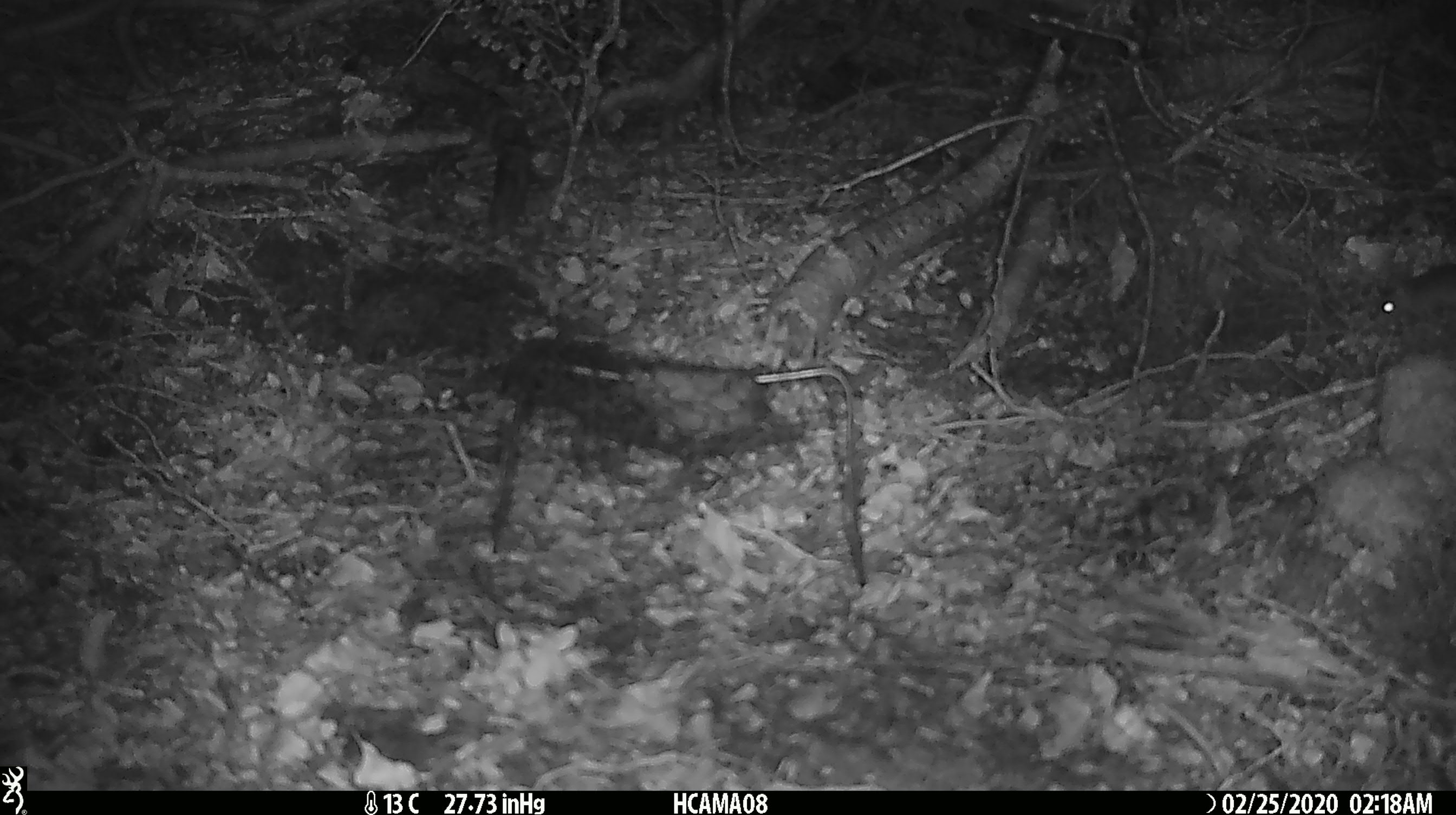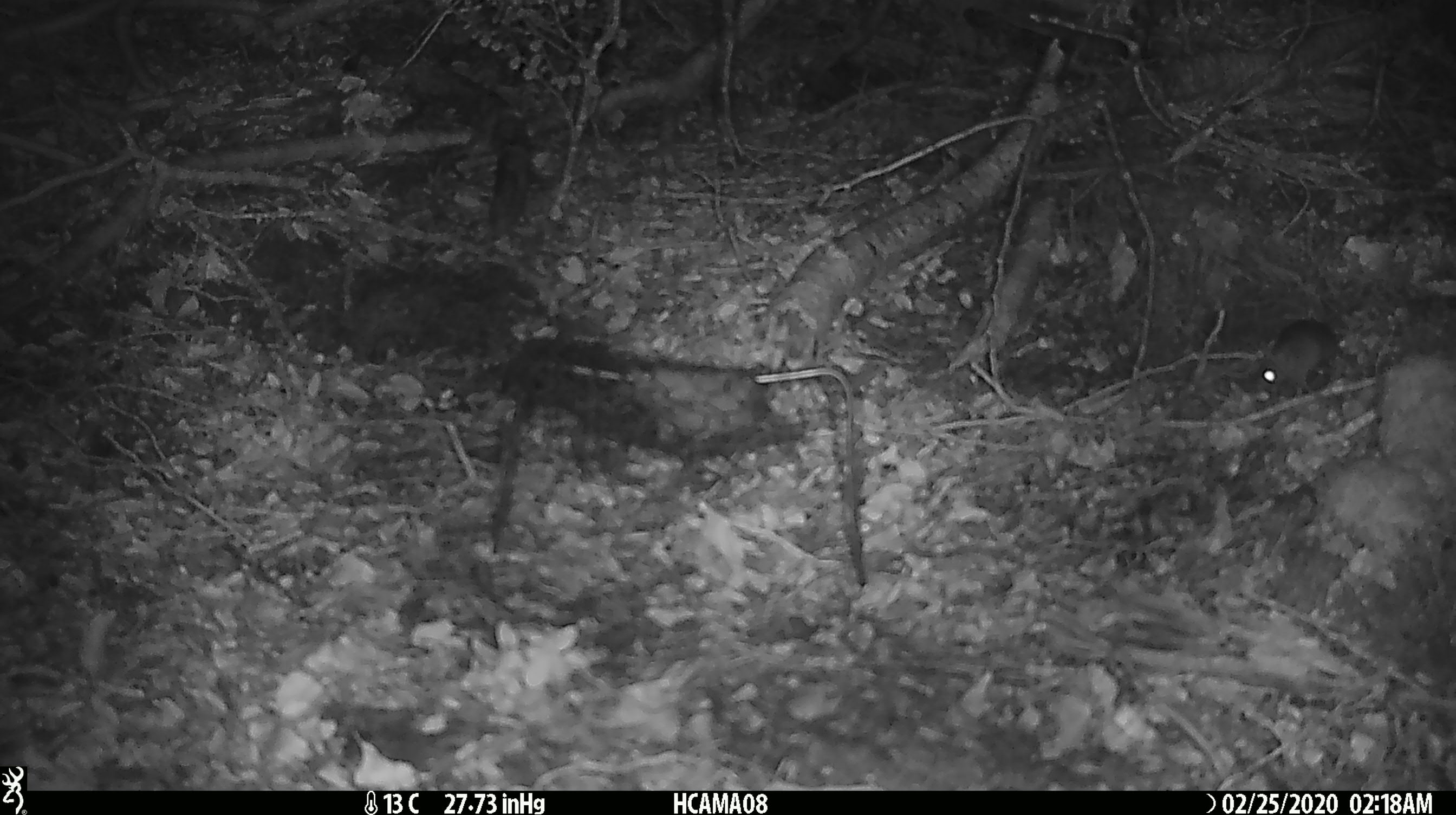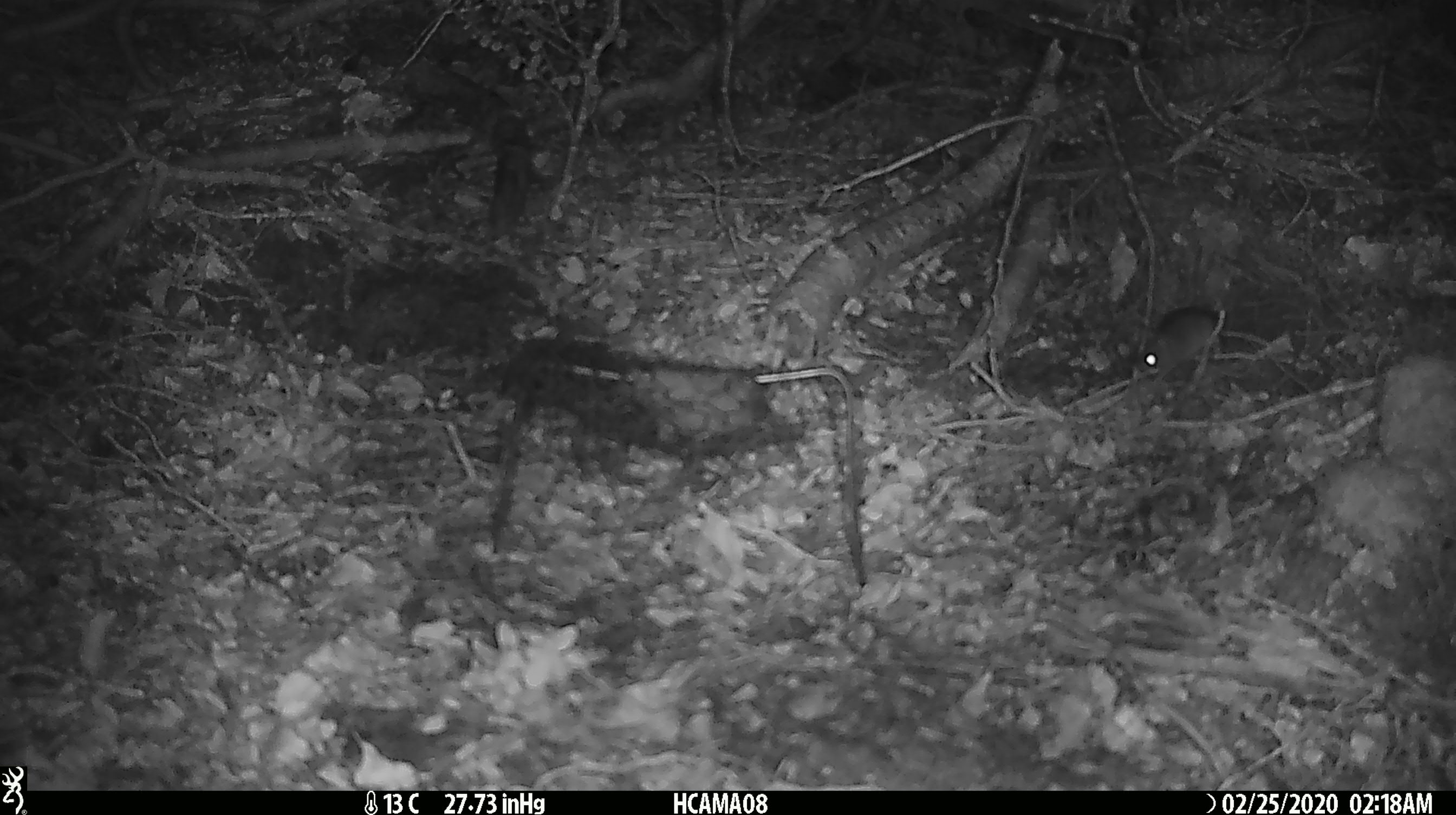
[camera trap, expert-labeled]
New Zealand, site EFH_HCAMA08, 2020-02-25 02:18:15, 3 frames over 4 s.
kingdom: Animalia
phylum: Chordata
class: Mammalia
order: Rodentia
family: Muridae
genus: Mus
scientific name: Mus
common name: mouse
Mouse (Mus).